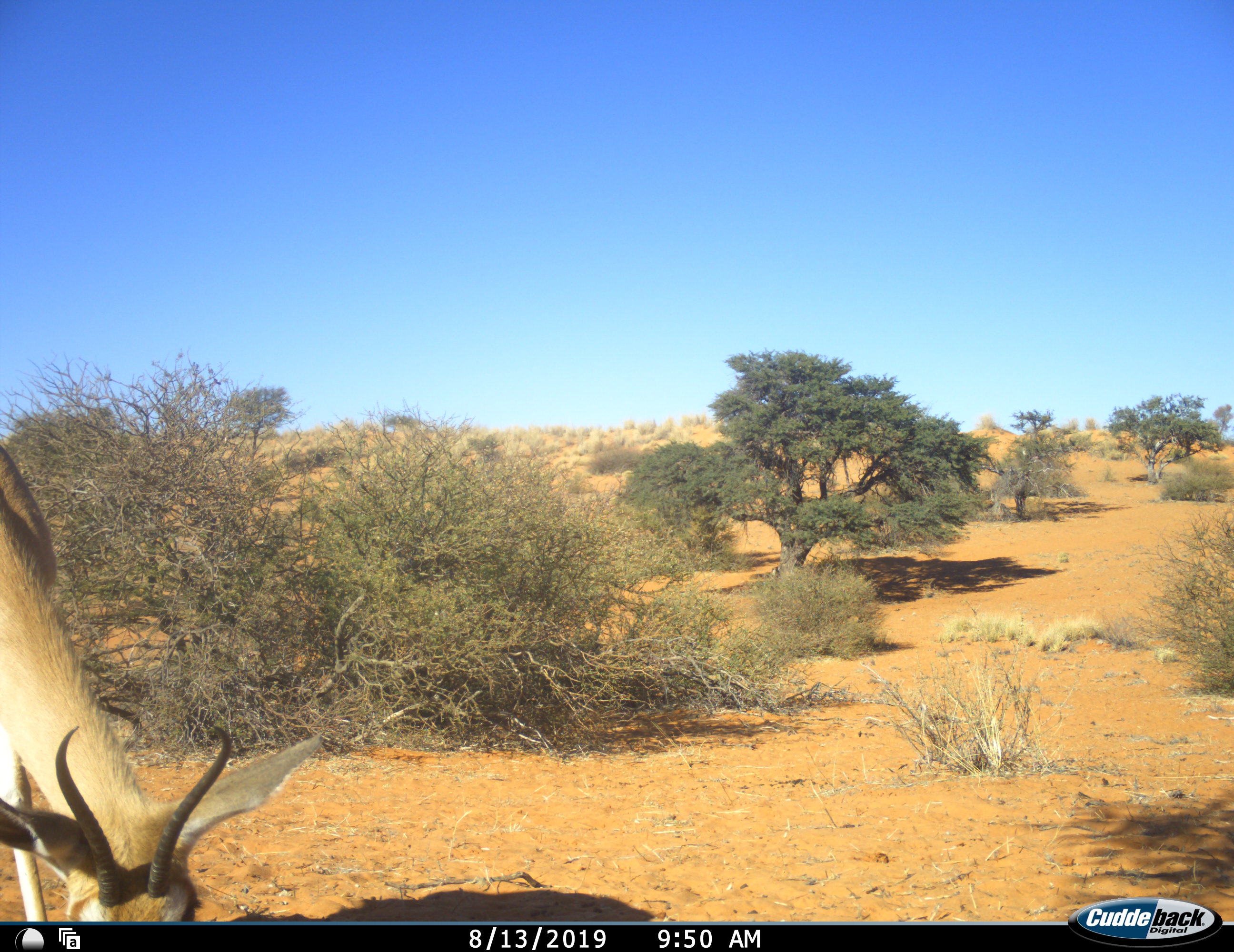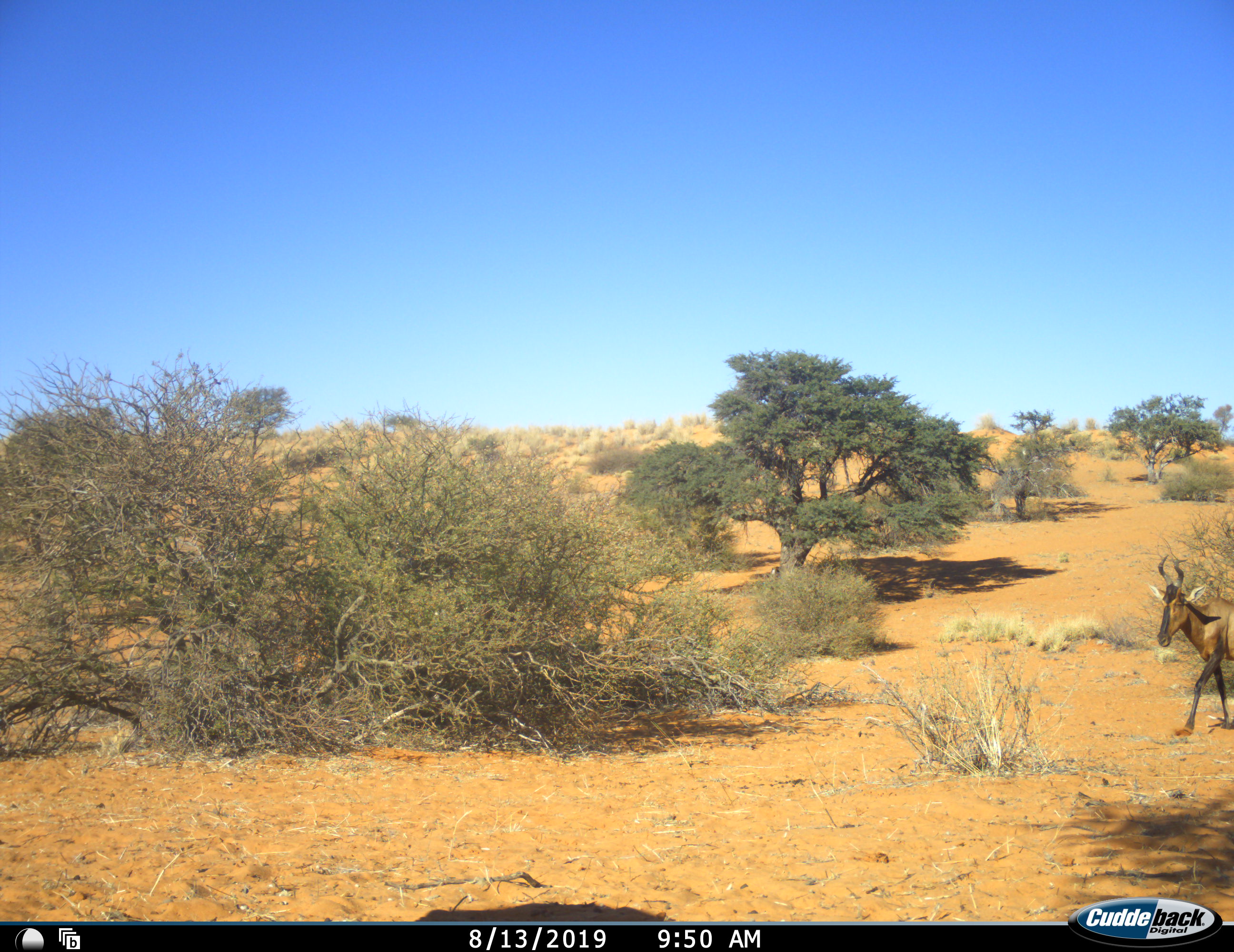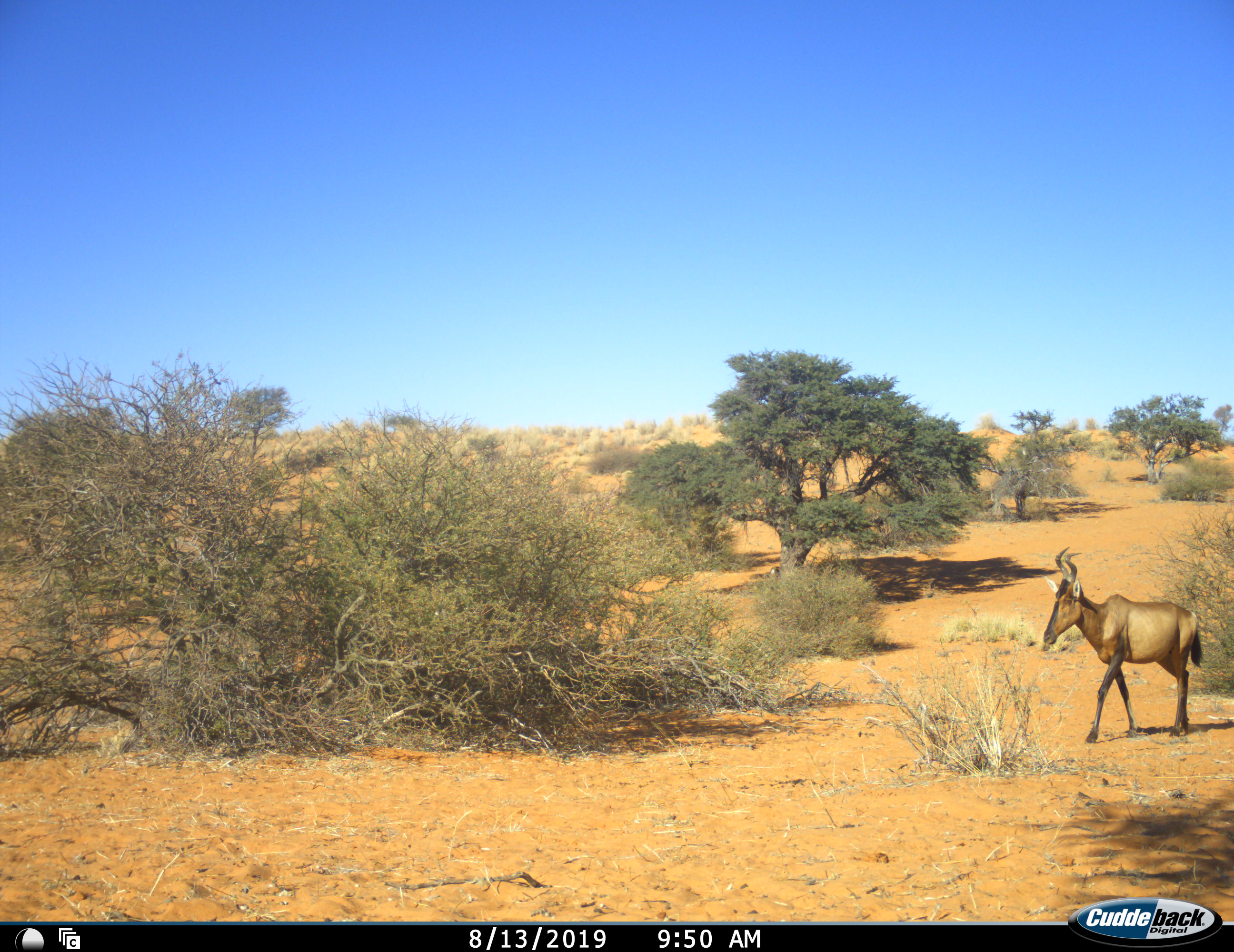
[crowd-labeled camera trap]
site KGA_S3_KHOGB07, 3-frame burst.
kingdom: Animalia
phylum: Chordata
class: Mammalia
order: Artiodactyla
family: Bovidae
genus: Antidorcas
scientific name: Antidorcas marsupialis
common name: springbok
Springbok (Antidorcas marsupialis), count 1. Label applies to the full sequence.